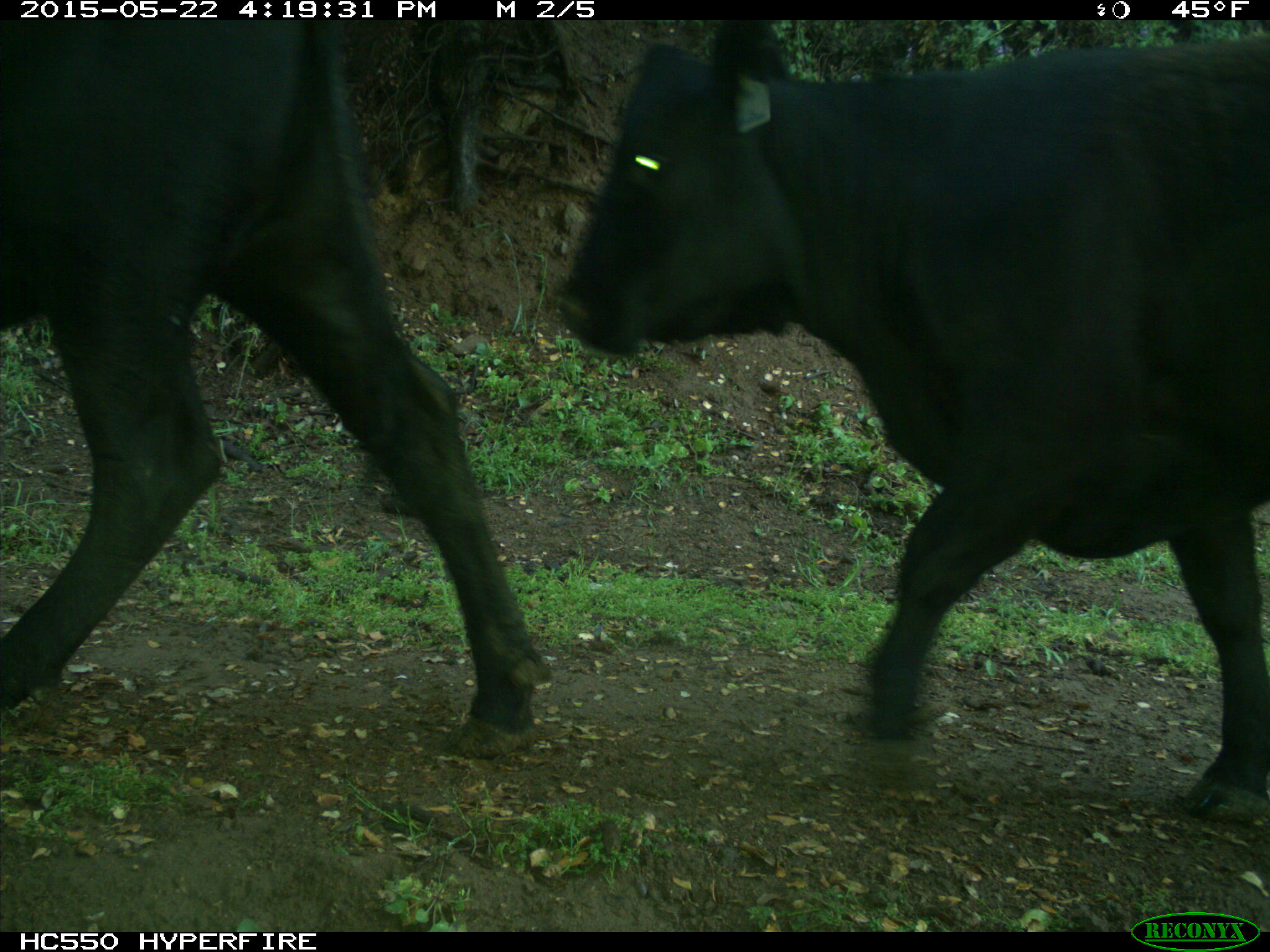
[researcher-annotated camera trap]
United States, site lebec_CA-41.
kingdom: Animalia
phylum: Chordata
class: Mammalia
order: Artiodactyla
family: Bovidae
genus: Bos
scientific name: Bos taurus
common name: domestic cow